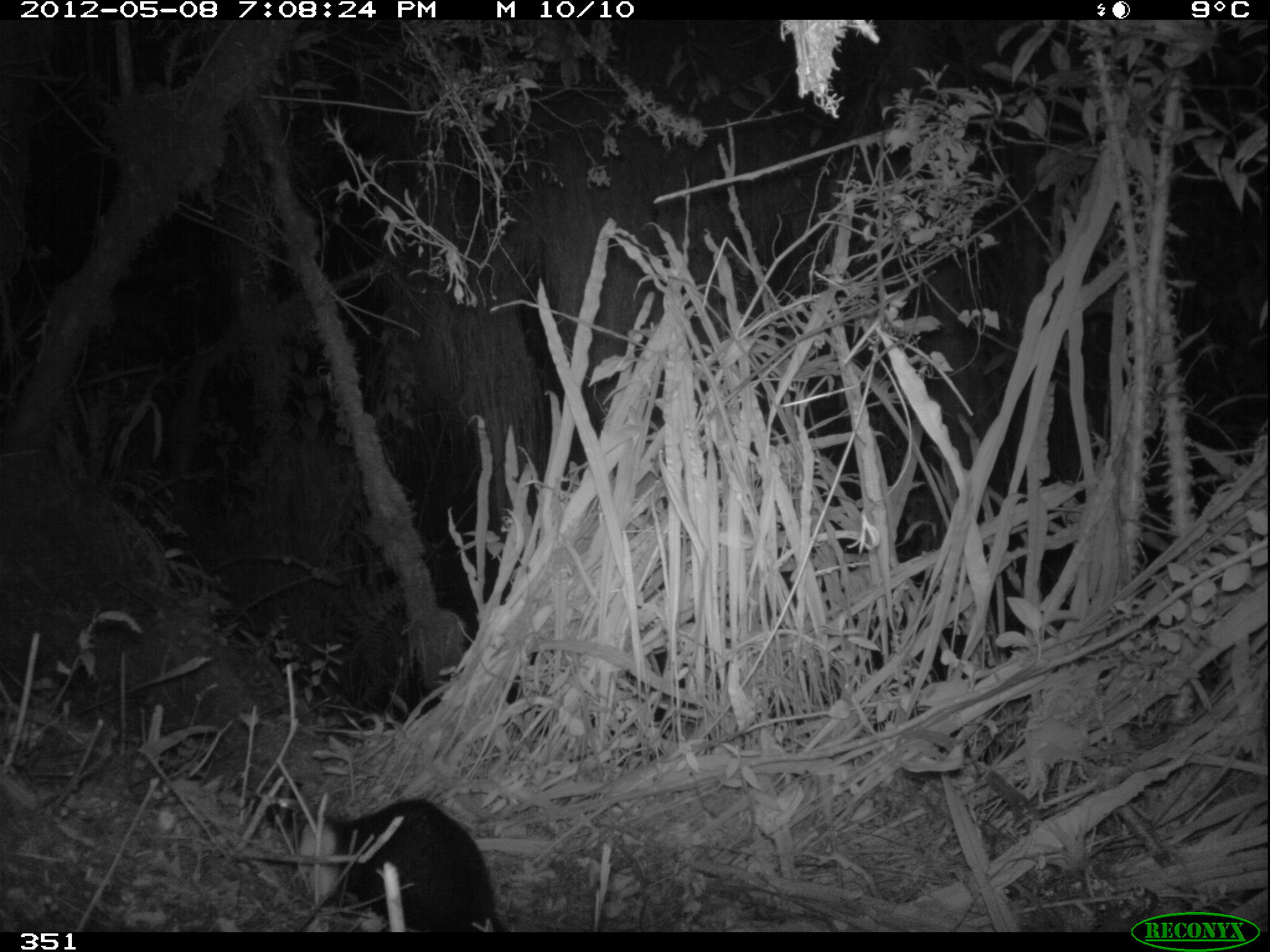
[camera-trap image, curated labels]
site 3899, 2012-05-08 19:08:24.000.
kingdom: Animalia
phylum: Chordata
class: Mammalia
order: Didelphimorphia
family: Didelphidae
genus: Didelphis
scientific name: Didelphis pernigra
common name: andean white-eared opossum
Didelphis pernigra (andean white-eared opossum).